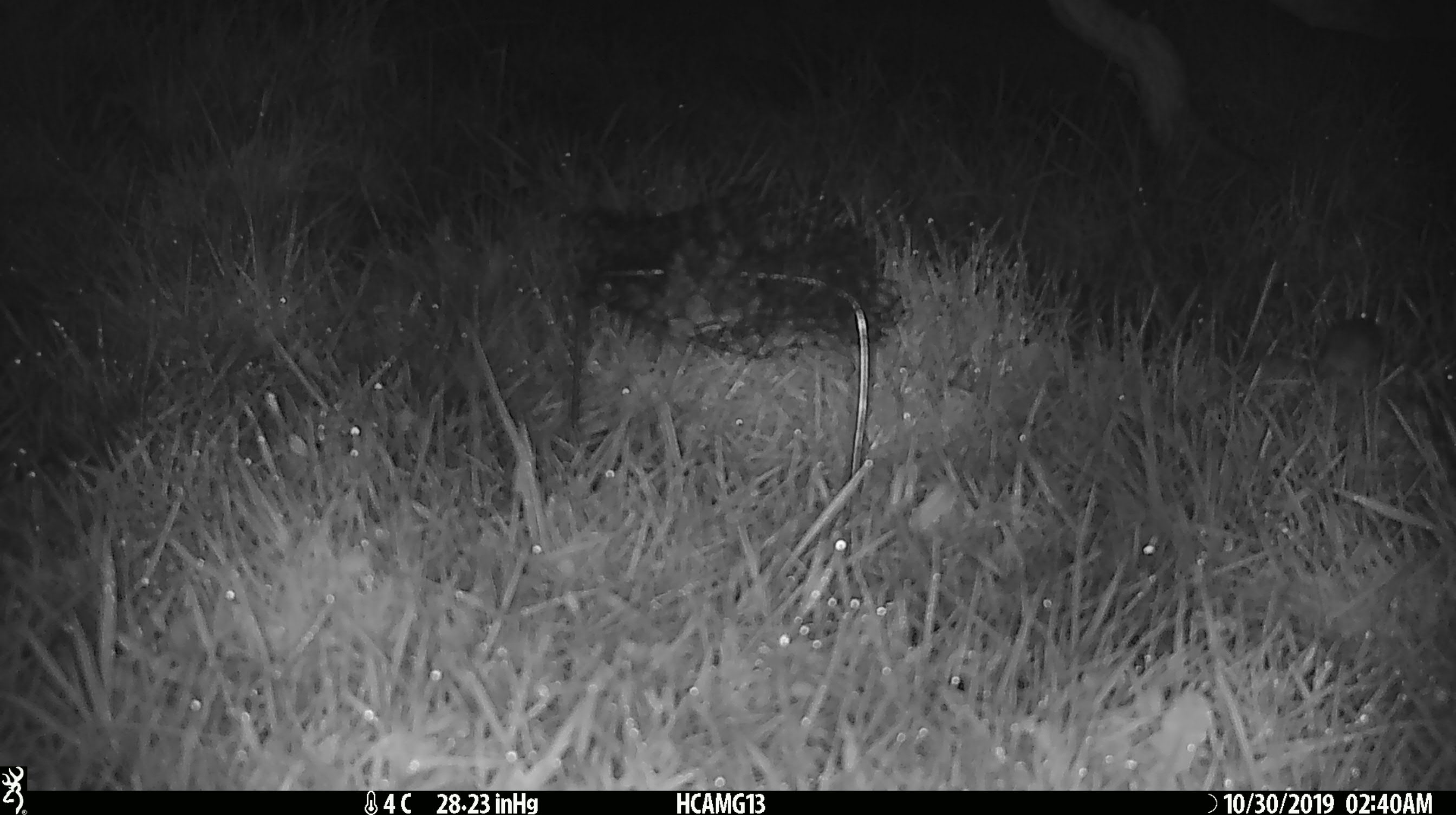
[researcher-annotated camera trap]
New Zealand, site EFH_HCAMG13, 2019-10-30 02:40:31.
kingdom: Animalia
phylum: Chordata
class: Mammalia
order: Rodentia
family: Muridae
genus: Mus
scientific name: Mus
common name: mouse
Mouse (Mus).